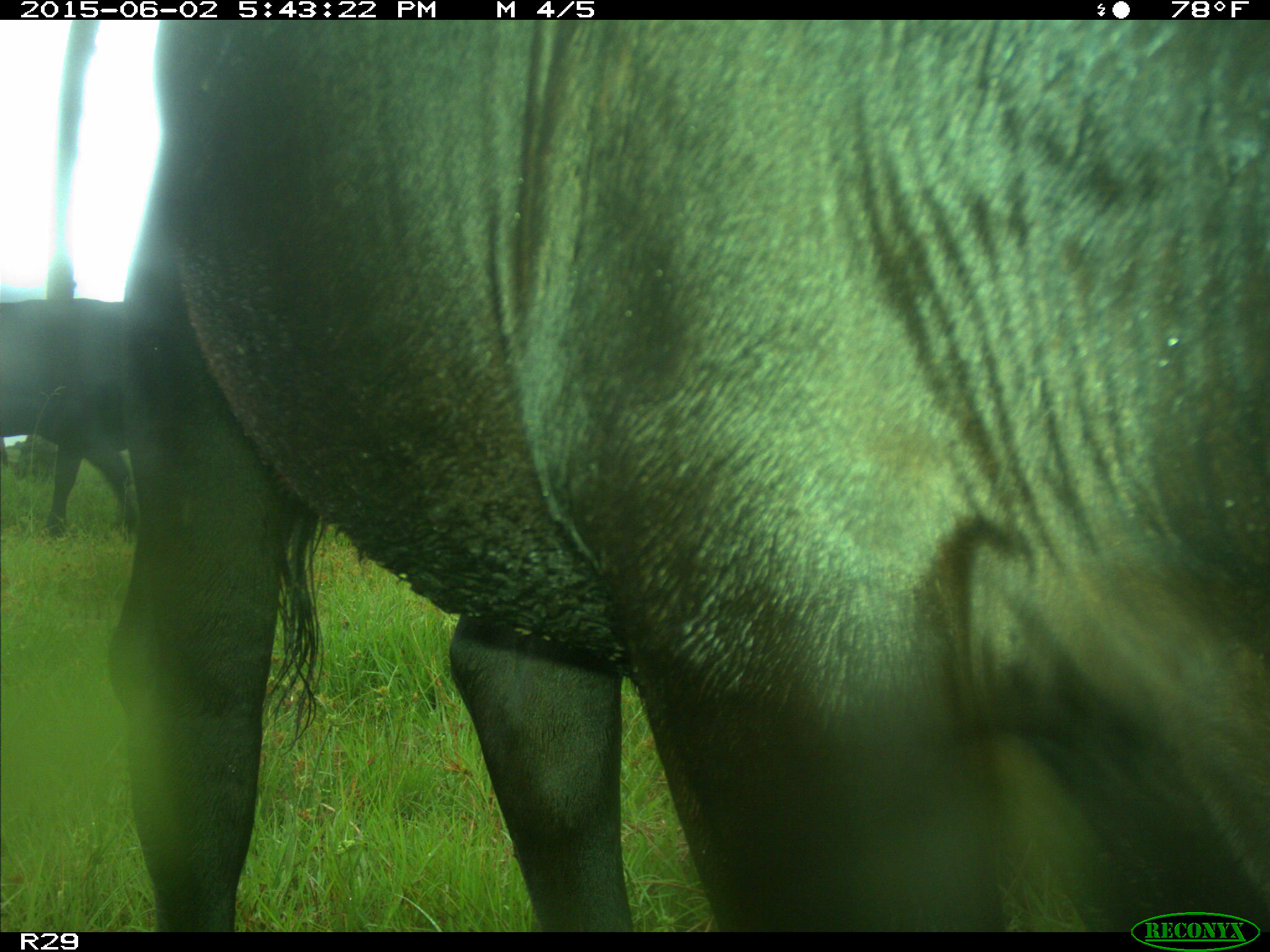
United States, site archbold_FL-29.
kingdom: Animalia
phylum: Chordata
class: Mammalia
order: Artiodactyla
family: Bovidae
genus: Bos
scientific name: Bos taurus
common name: domestic cow